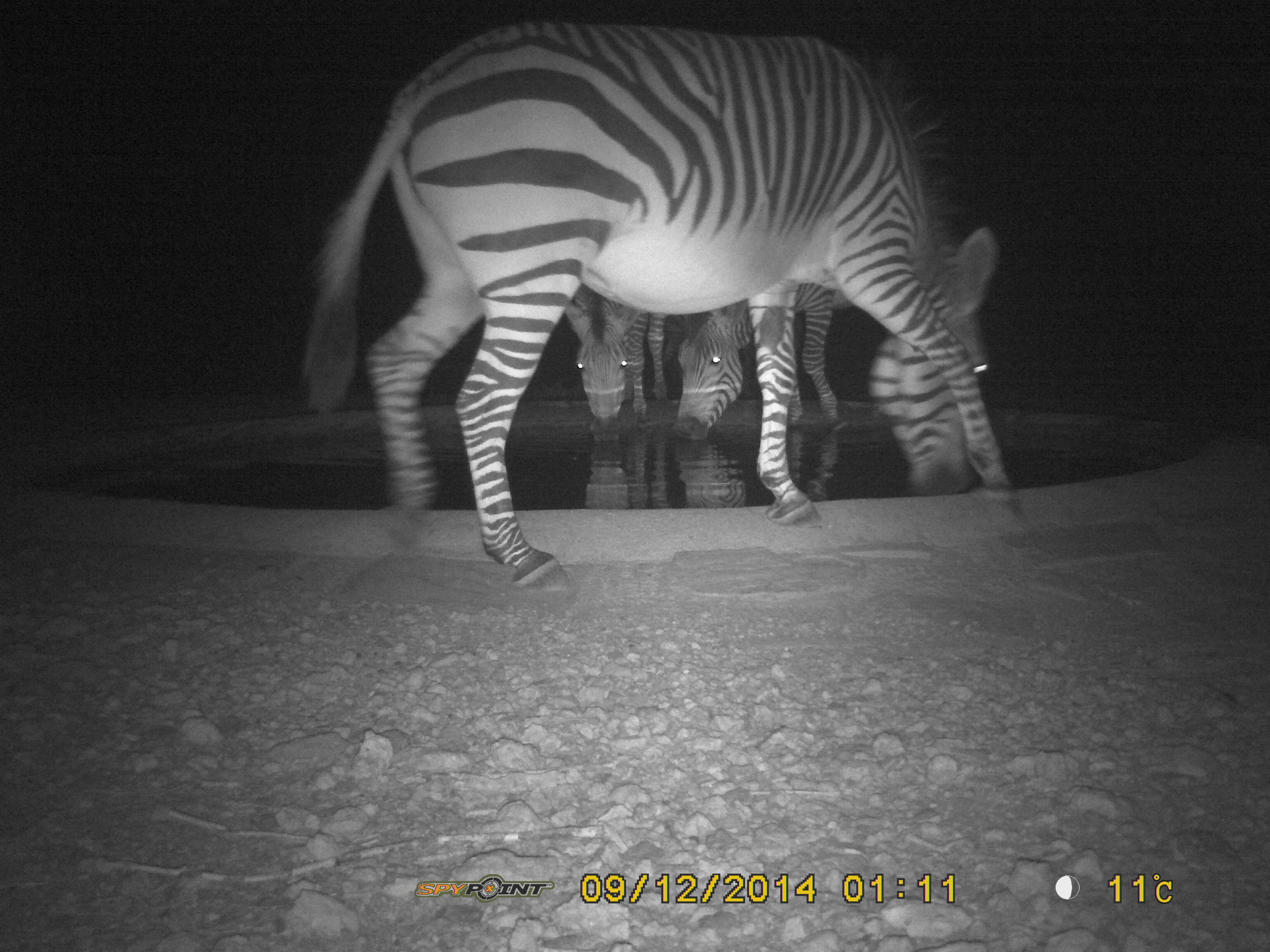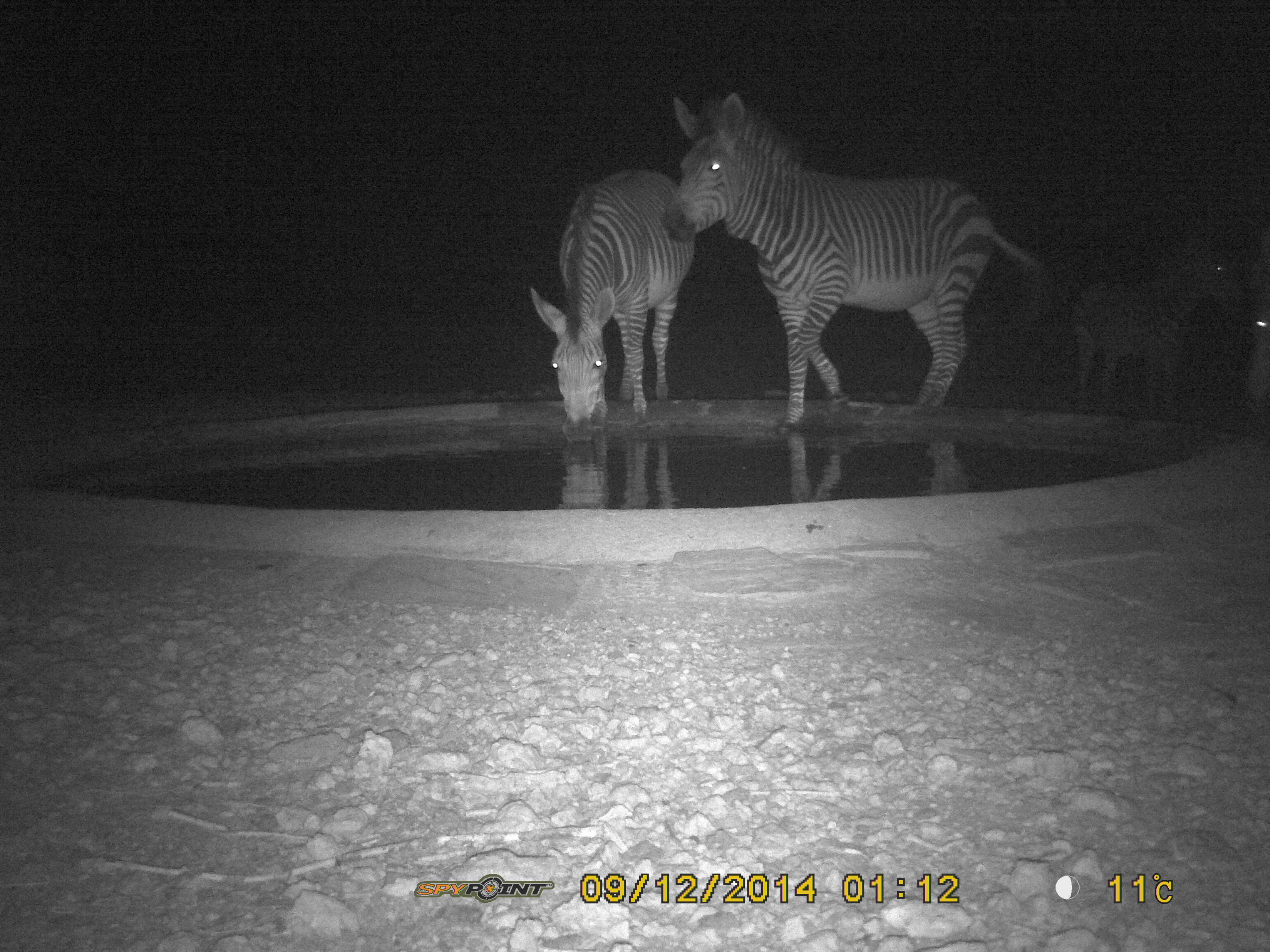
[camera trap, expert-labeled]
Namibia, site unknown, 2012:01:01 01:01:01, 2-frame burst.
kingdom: Animalia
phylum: Chordata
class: Mammalia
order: Perissodactyla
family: Equidae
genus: Equus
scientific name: Equus zebra hartmannae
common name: hartmann's mountain zebra